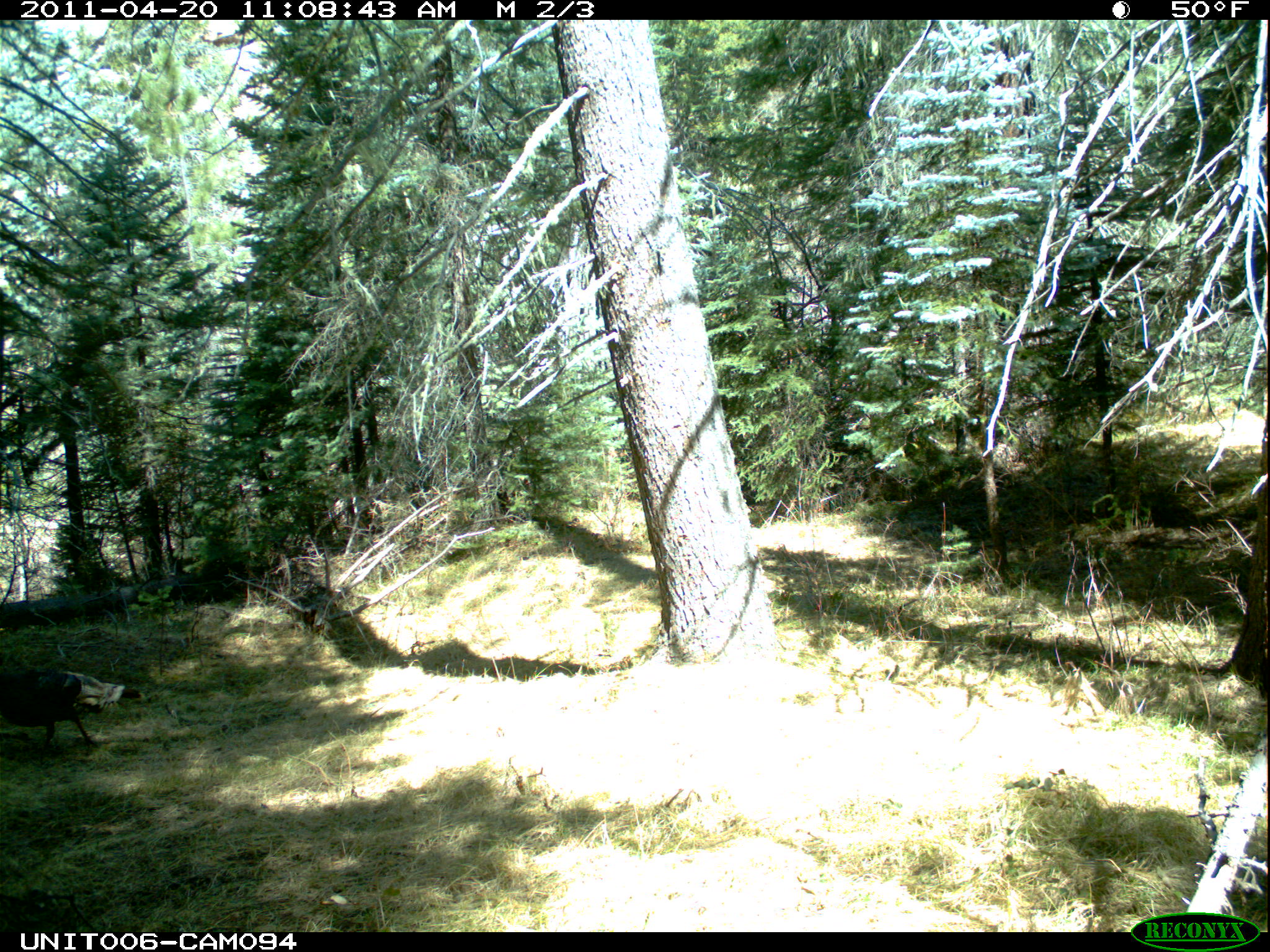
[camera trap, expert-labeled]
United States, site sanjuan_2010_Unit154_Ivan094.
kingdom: Animalia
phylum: Chordata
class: Aves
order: Galliformes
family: Phasianidae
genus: Meleagris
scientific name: Meleagris gallopavo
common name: wild turkey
Meleagris gallopavo (wild turkey).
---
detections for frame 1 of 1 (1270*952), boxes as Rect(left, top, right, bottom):
animal: Rect(0, 668, 146, 750)